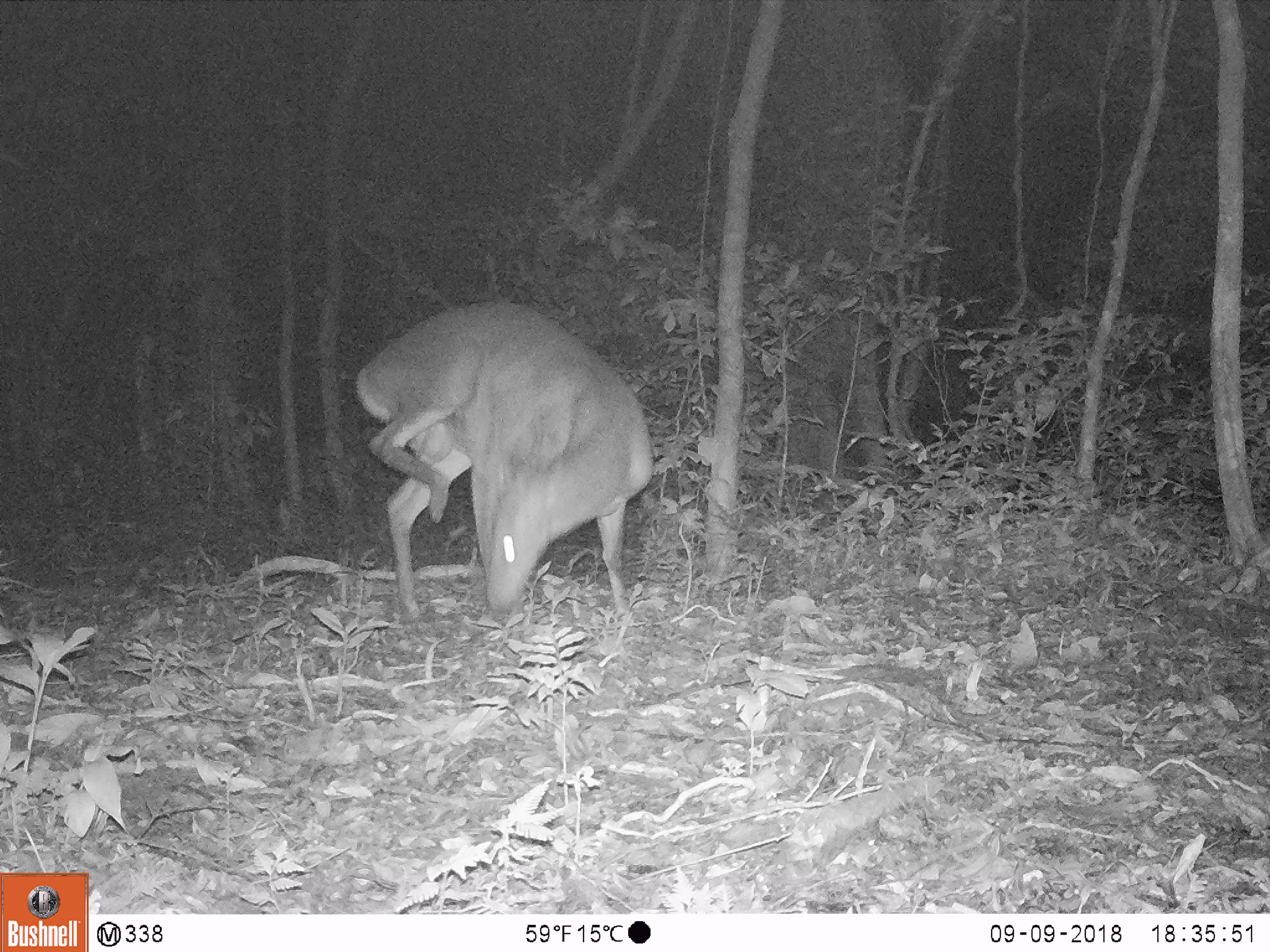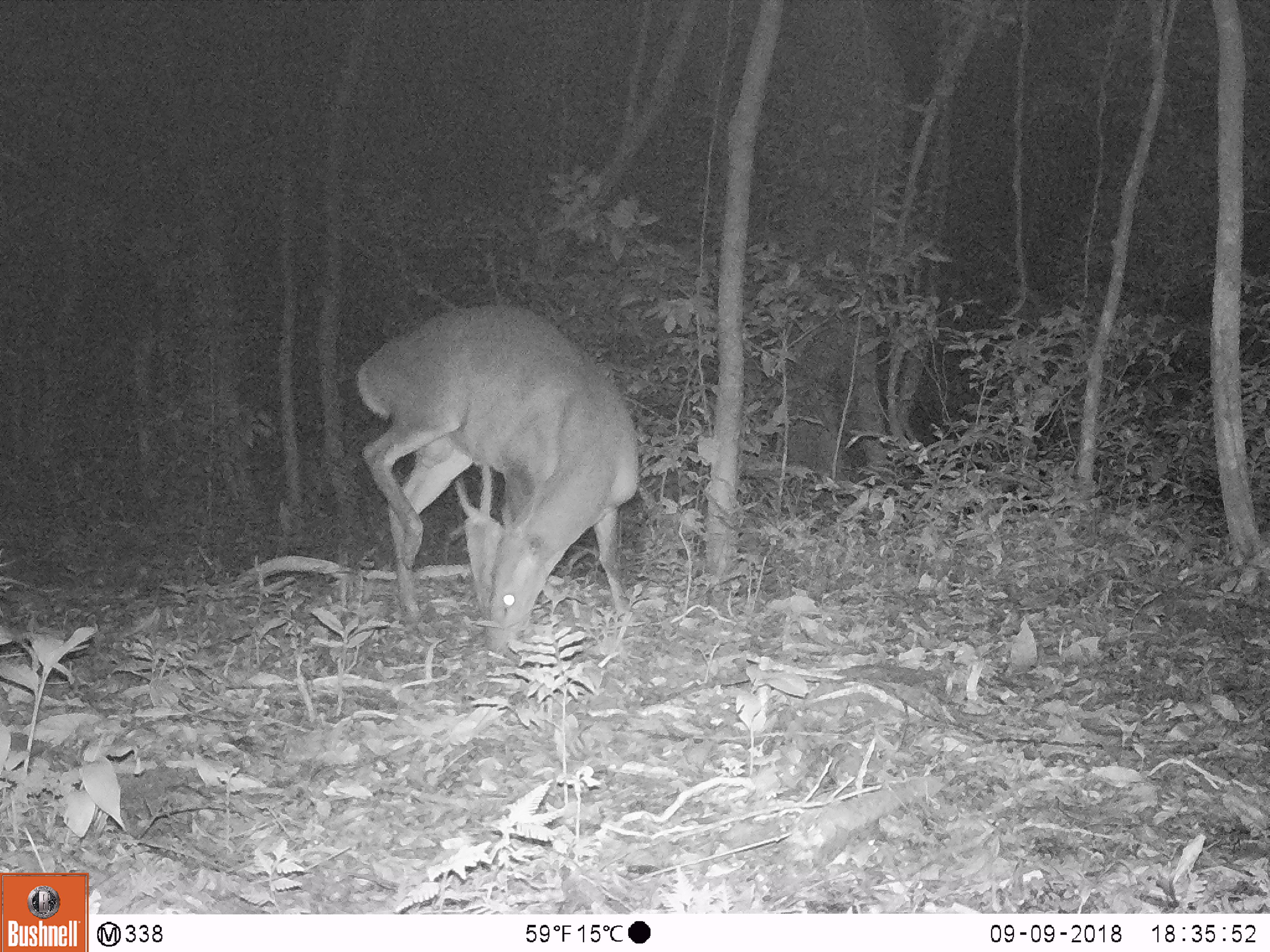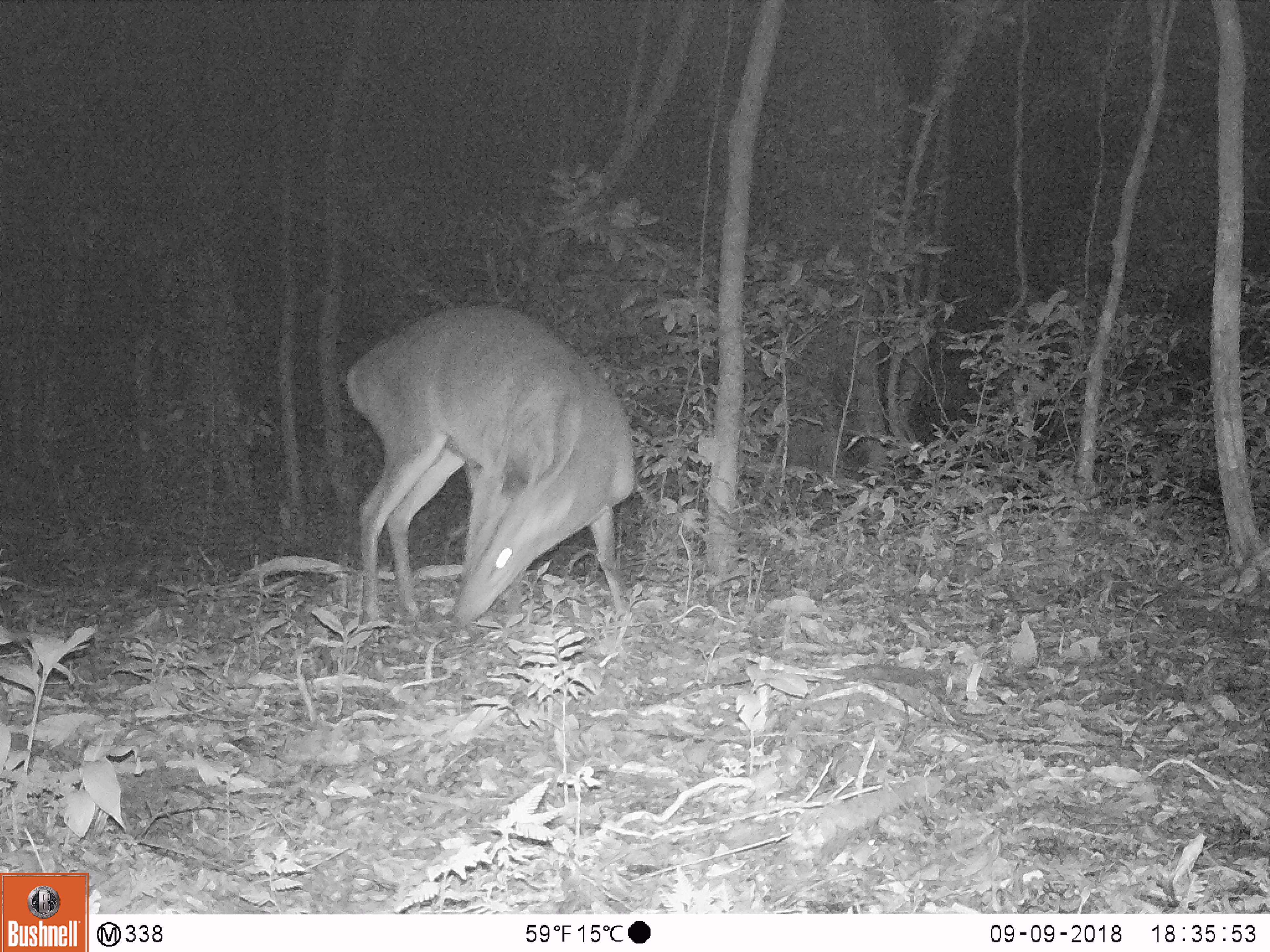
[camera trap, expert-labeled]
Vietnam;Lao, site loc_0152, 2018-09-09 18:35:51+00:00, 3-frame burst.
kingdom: Animalia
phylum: Chordata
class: Mammalia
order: Artiodactyla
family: Cervidae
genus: Muntiacus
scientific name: Muntiacus vuquangensis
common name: large-antlered muntjac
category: large antlered muntjac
Large antlered muntjac (large-antlered muntjac) (Muntiacus vuquangensis). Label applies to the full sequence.